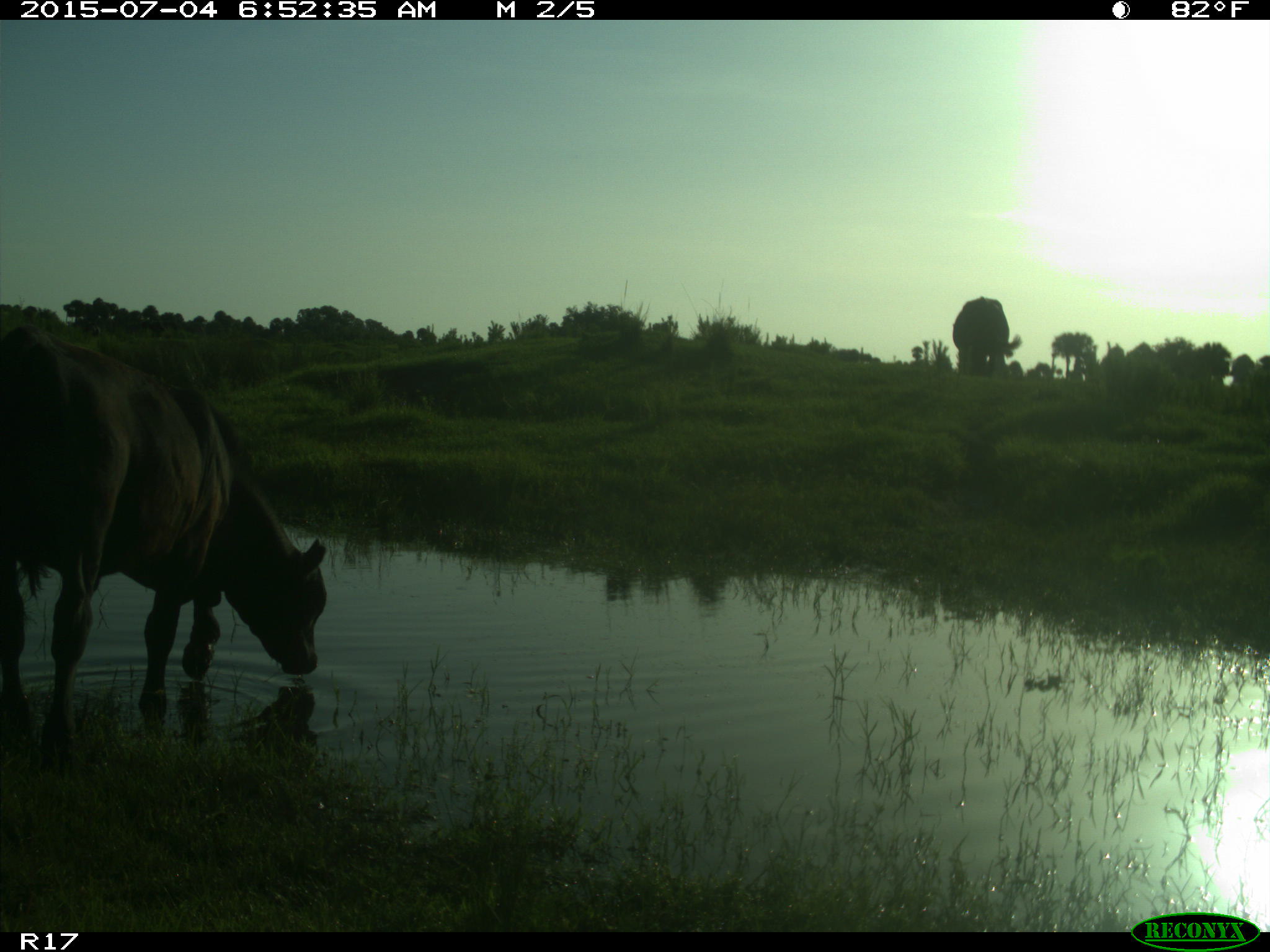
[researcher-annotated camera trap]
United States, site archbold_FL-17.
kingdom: Animalia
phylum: Chordata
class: Mammalia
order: Artiodactyla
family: Bovidae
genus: Bos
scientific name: Bos taurus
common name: domestic cow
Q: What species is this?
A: Bos taurus (domestic cow).